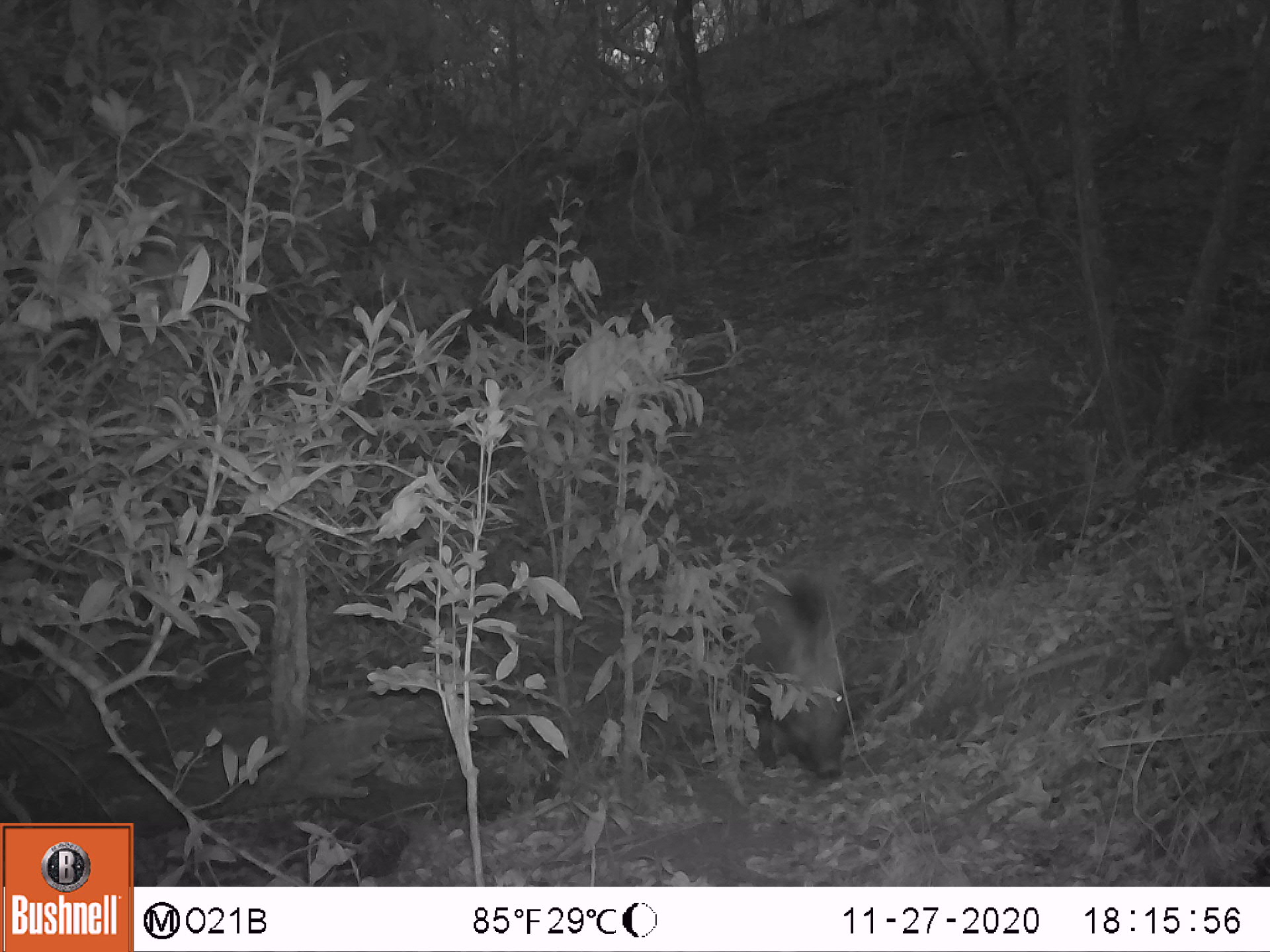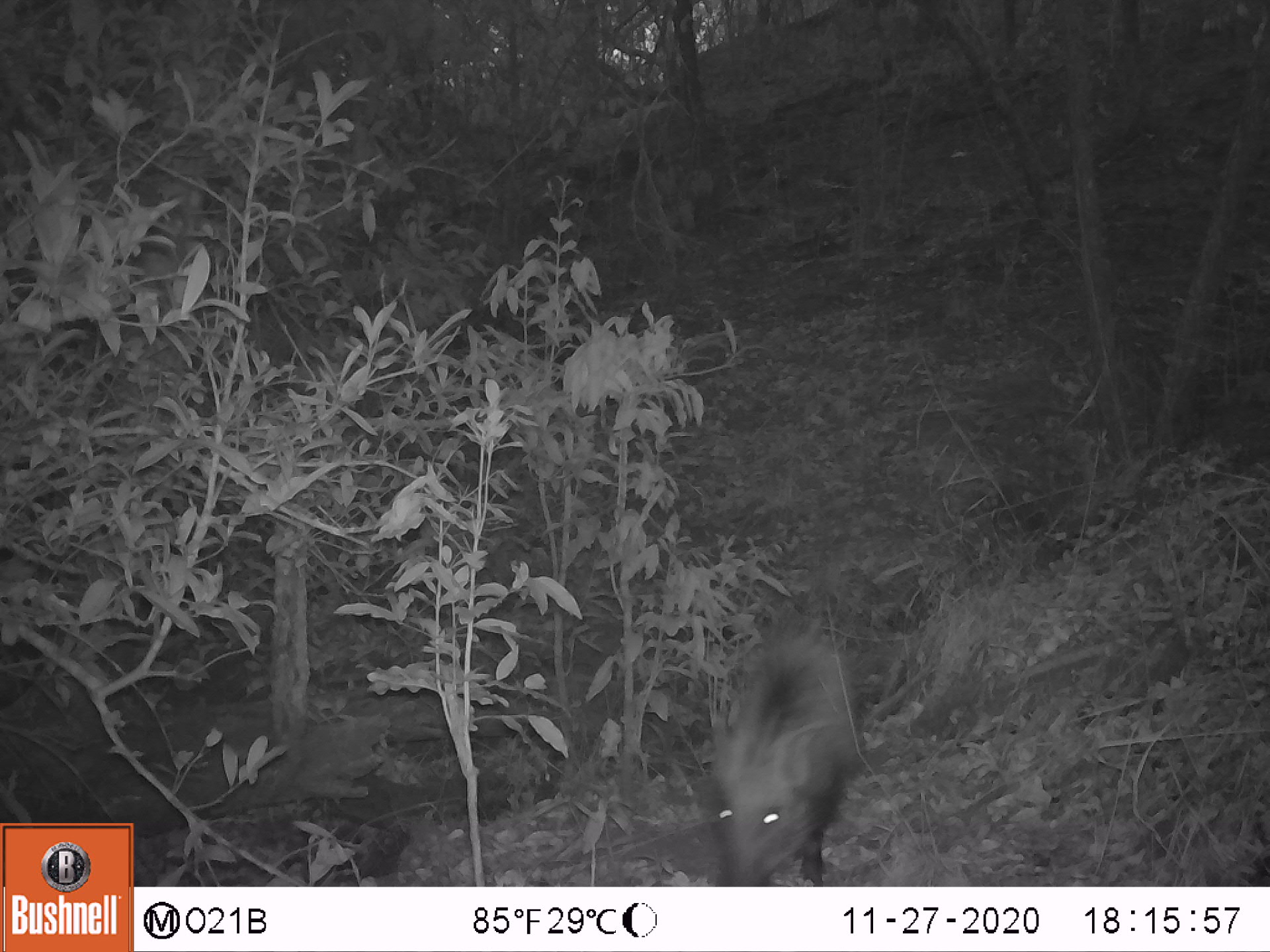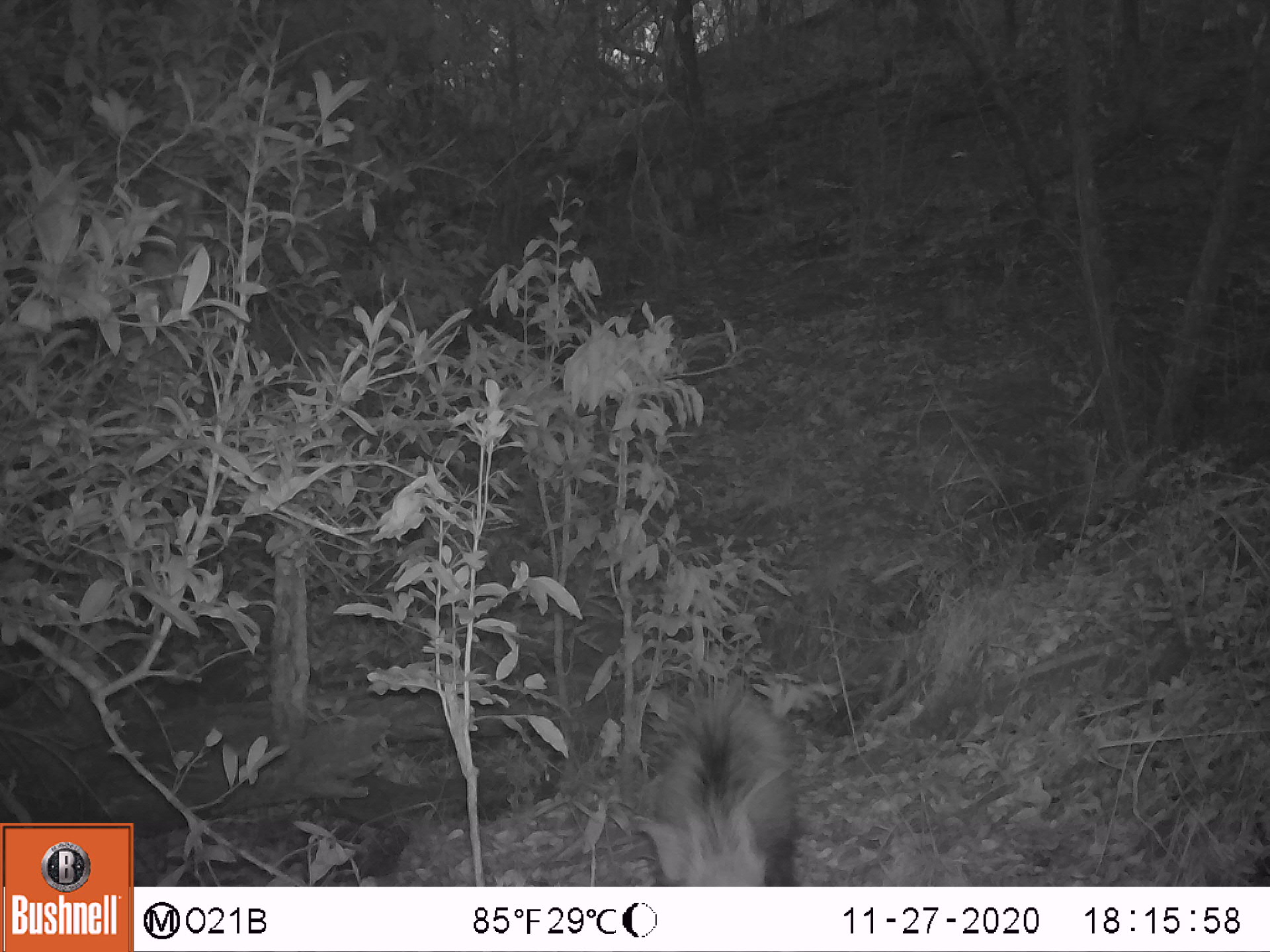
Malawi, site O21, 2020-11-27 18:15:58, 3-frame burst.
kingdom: Animalia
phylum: Chordata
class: Mammalia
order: Artiodactyla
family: Suidae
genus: Potamochoerus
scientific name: Potamochoerus larvatus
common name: bushpig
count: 1